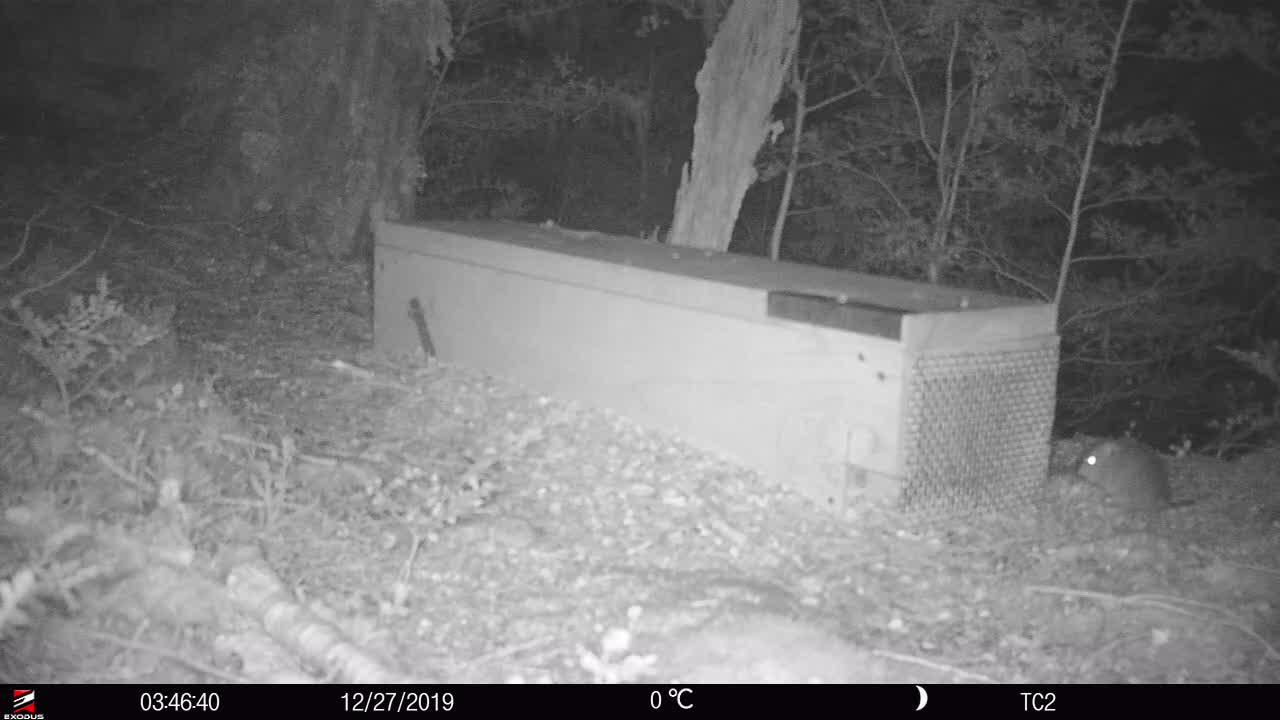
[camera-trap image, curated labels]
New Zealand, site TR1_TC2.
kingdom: Animalia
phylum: Chordata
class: Mammalia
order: Rodentia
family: Muridae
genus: Rattus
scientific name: Rattus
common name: rat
Rat (Rattus).